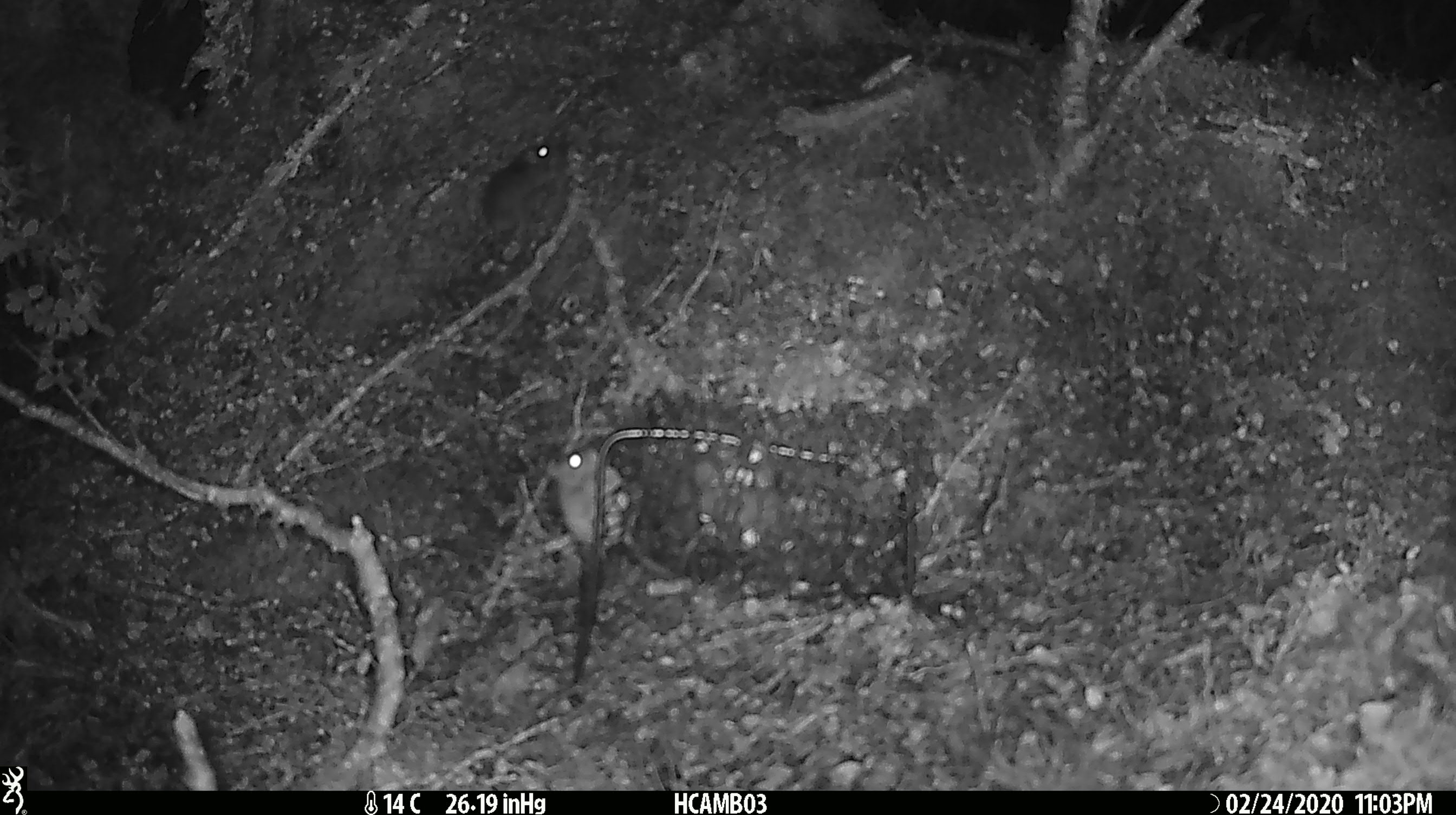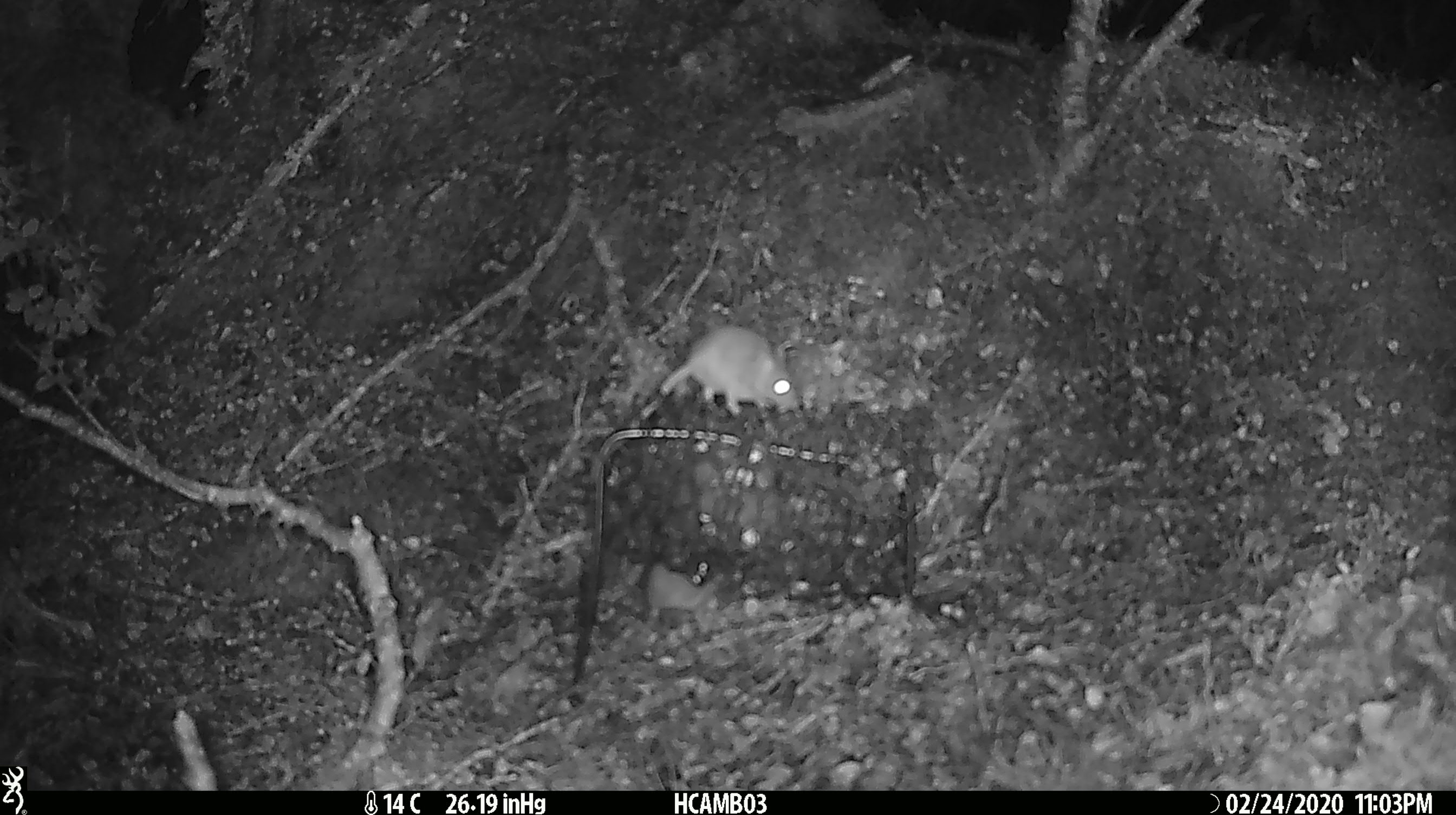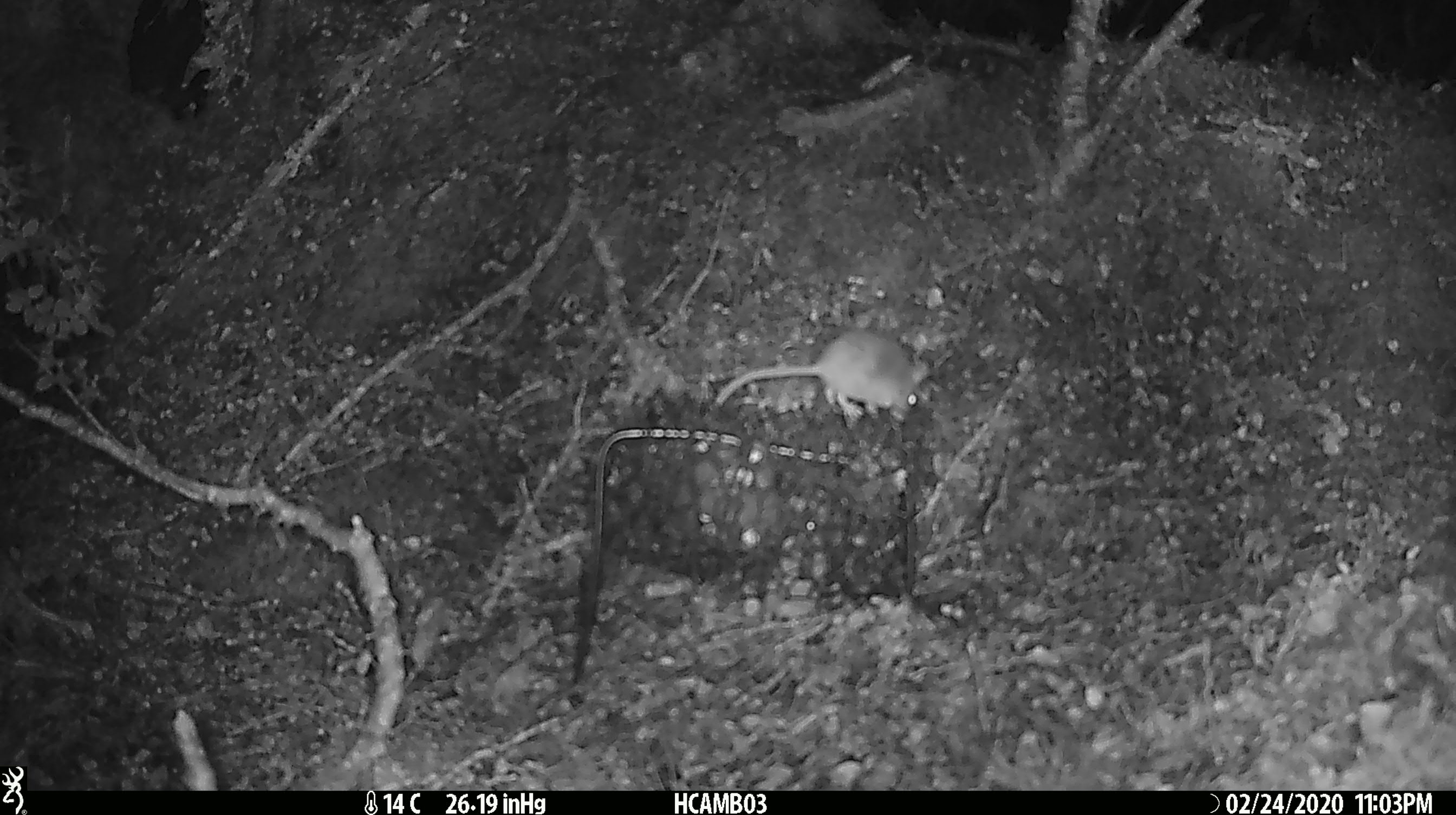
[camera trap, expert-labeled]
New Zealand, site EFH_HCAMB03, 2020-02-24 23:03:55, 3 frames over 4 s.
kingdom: Animalia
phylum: Chordata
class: Mammalia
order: Rodentia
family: Muridae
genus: Mus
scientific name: Mus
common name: mouse